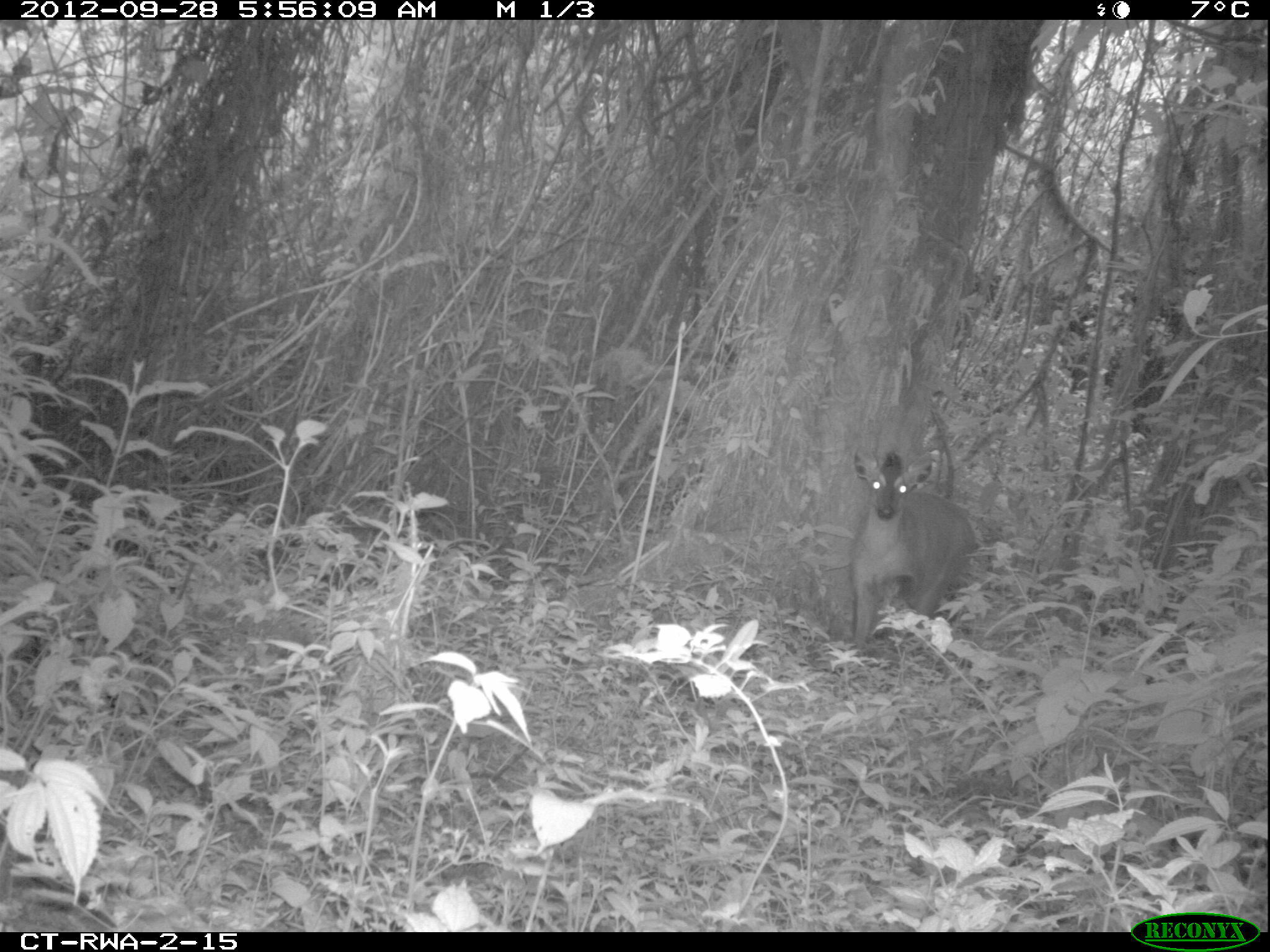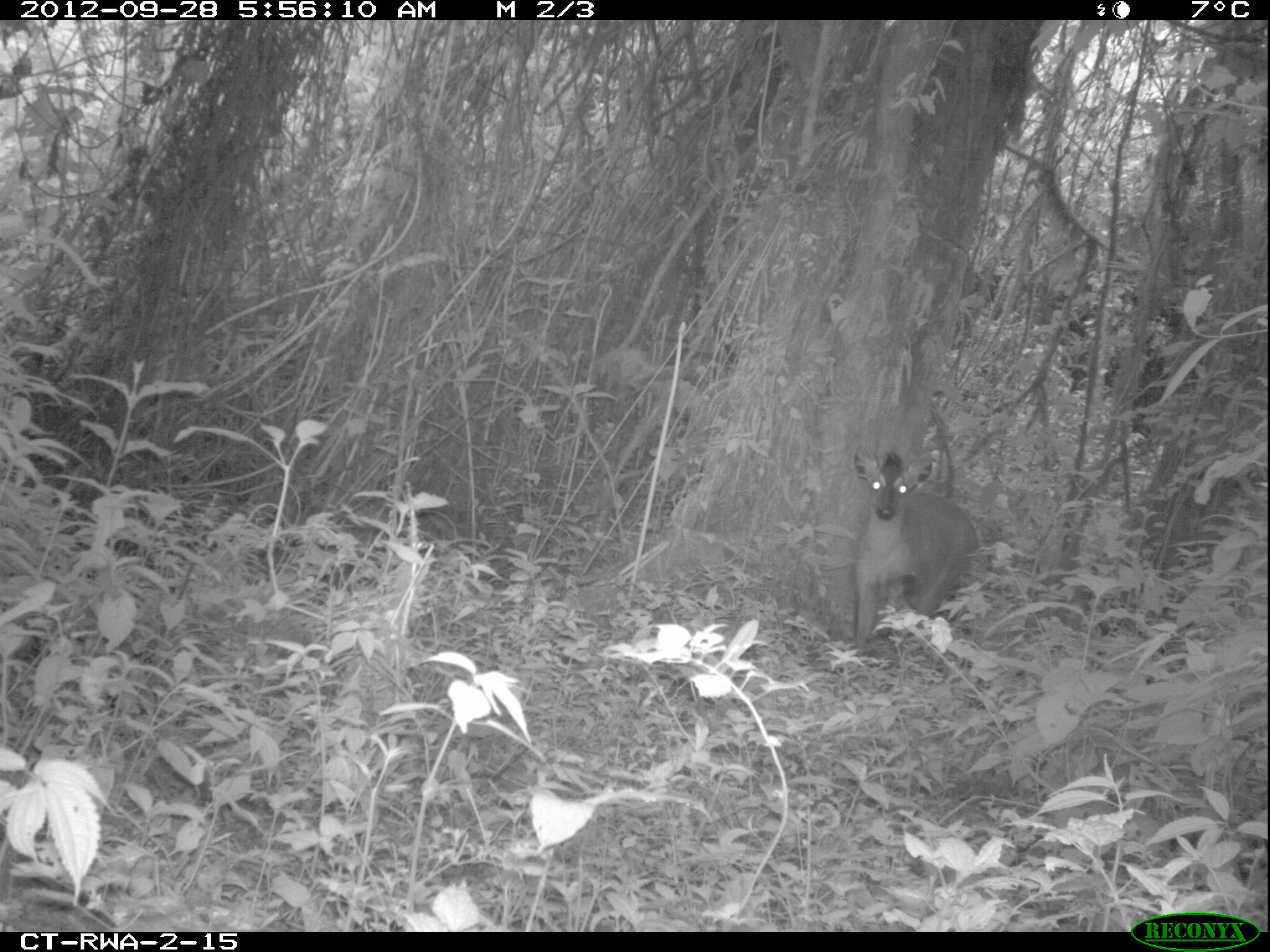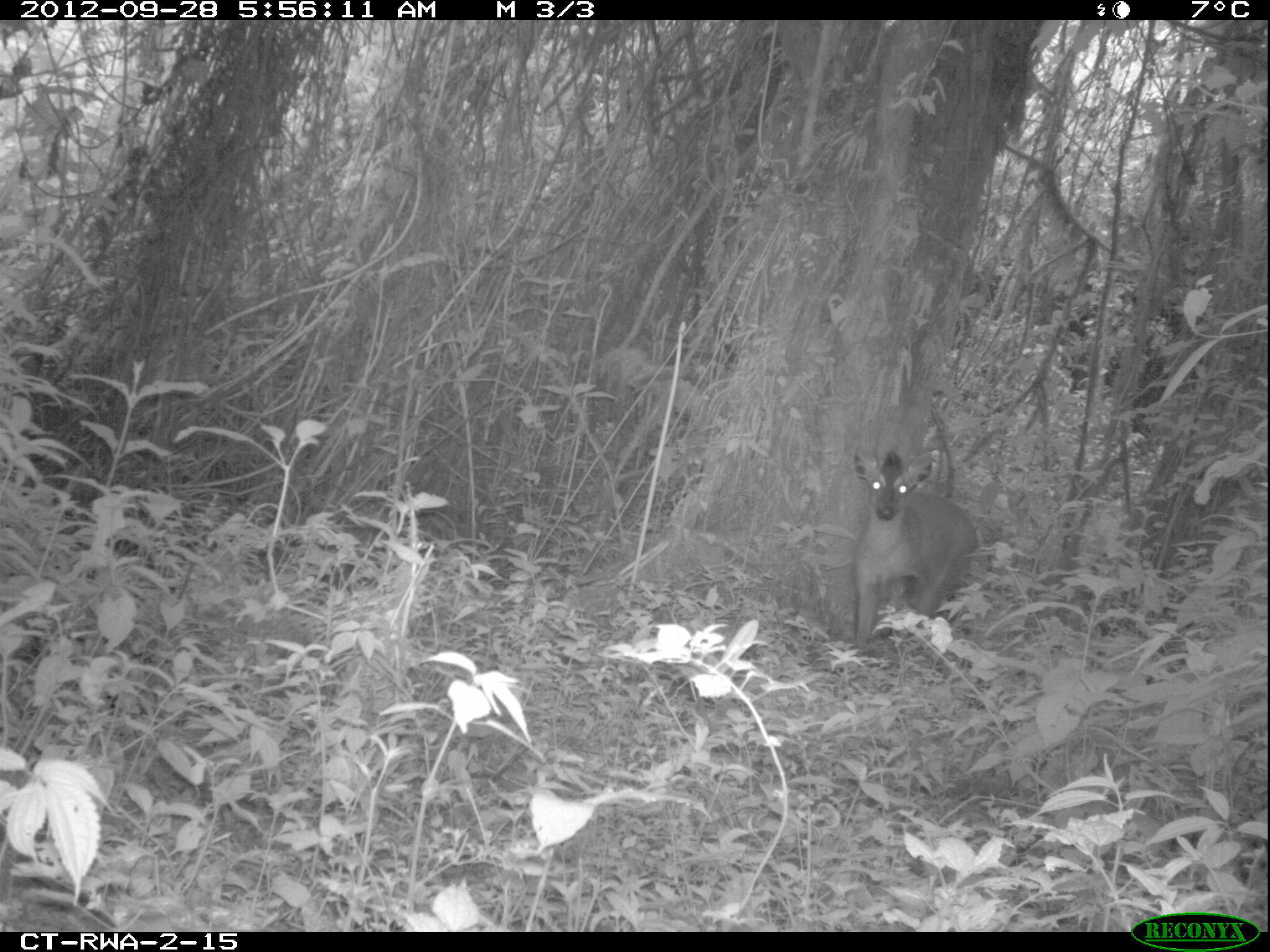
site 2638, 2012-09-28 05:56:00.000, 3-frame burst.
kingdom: Animalia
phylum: Chordata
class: Mammalia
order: Artiodactyla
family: Bovidae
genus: Cephalophus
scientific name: Cephalophus nigrifrons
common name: black-fronted duiker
Cephalophus nigrifrons (black-fronted duiker), count 1.